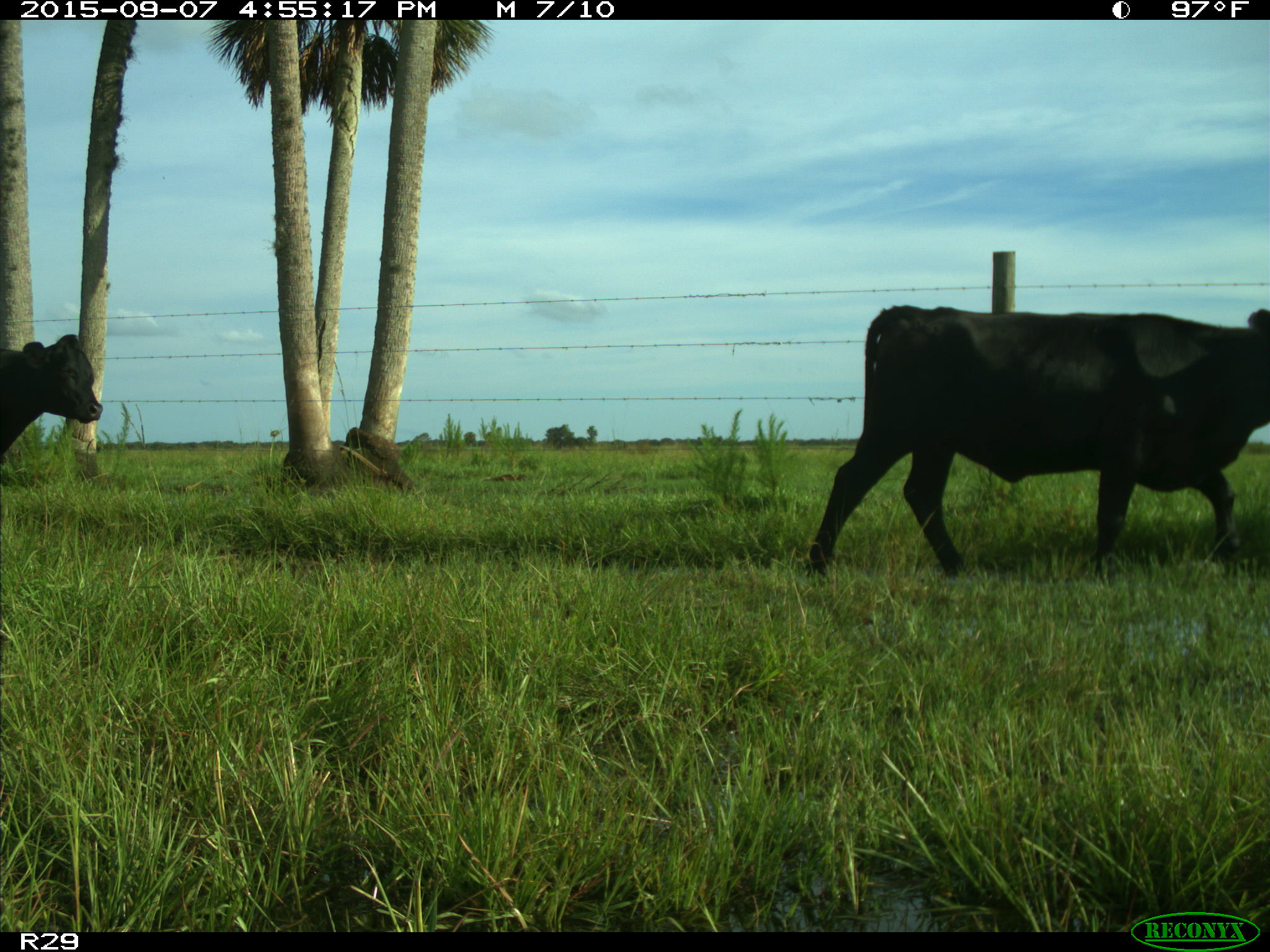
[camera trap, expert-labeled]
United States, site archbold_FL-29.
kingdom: Animalia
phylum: Chordata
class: Mammalia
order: Artiodactyla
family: Bovidae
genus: Bos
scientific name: Bos taurus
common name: domestic cow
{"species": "Bos taurus (domestic cow)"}